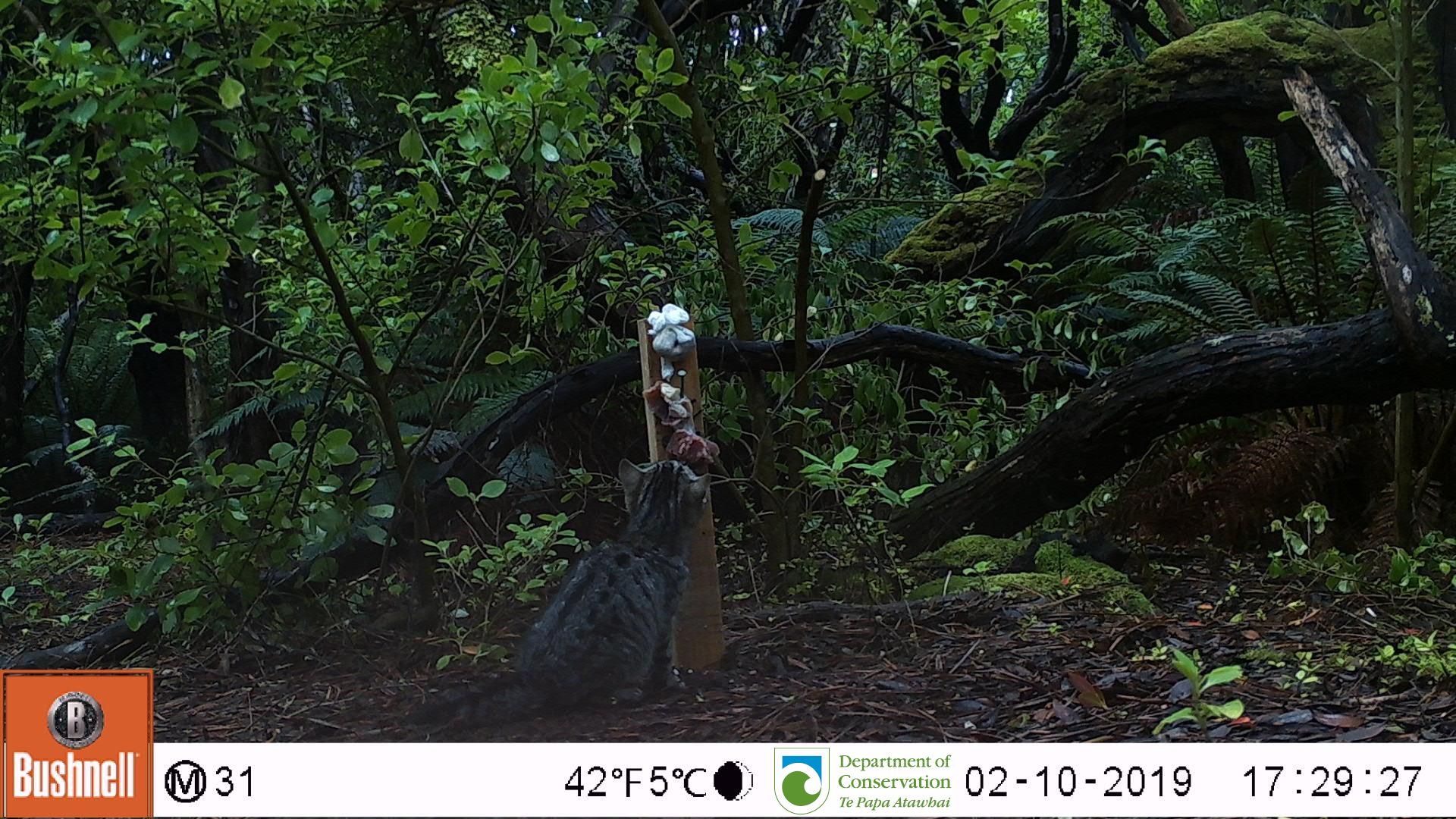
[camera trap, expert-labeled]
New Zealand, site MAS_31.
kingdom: Animalia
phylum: Chordata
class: Mammalia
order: Carnivora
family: Felidae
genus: Felis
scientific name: Felis catus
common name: domestic cat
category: cat